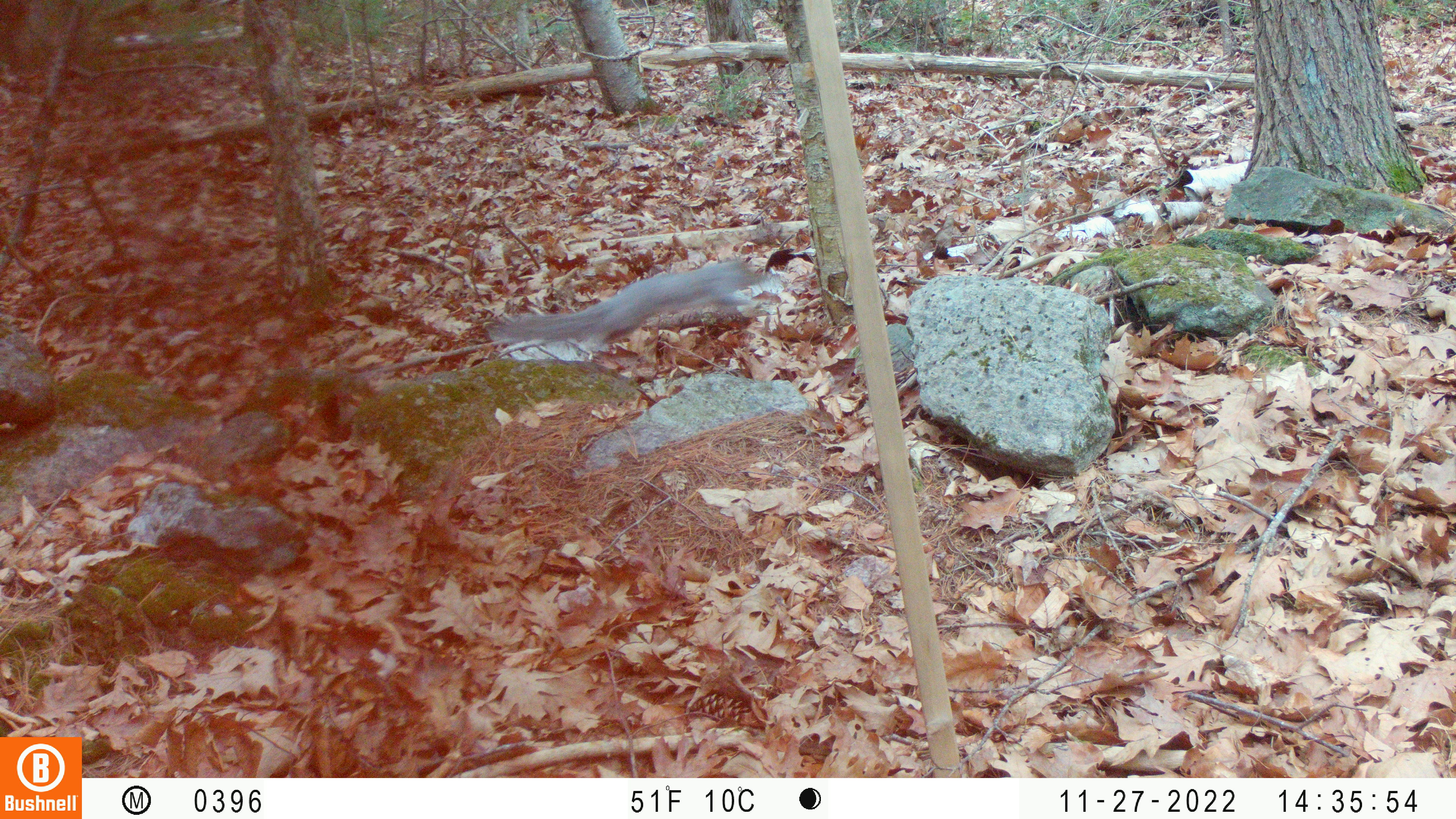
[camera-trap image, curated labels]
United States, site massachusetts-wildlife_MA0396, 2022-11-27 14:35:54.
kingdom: Animalia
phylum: Chordata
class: Mammalia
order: Rodentia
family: Sciuridae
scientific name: Sciuridae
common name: squirrel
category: squirrel sp.